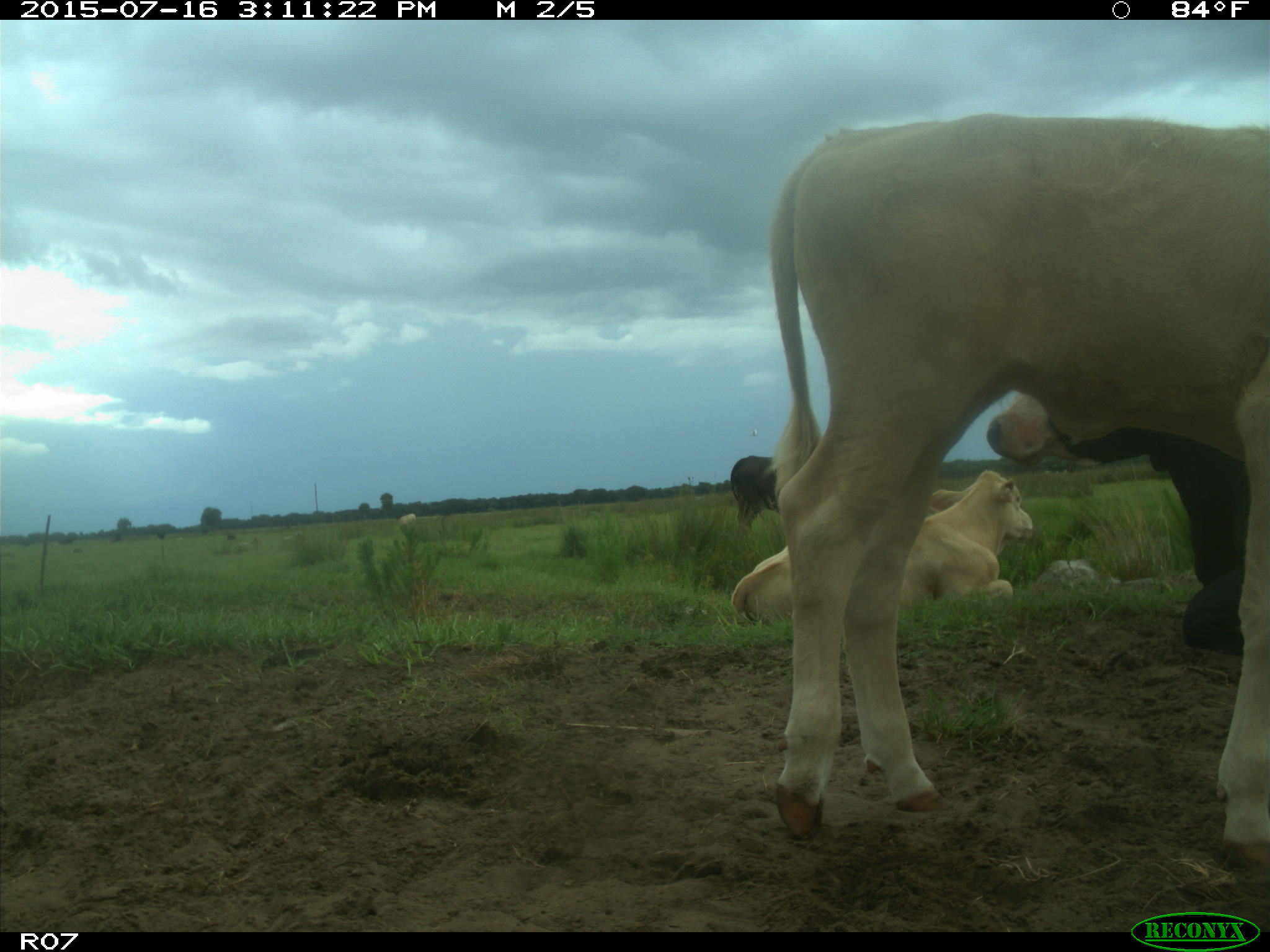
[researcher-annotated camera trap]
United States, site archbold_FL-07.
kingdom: Animalia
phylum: Chordata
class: Mammalia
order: Artiodactyla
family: Bovidae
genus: Bos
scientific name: Bos taurus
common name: domestic cow